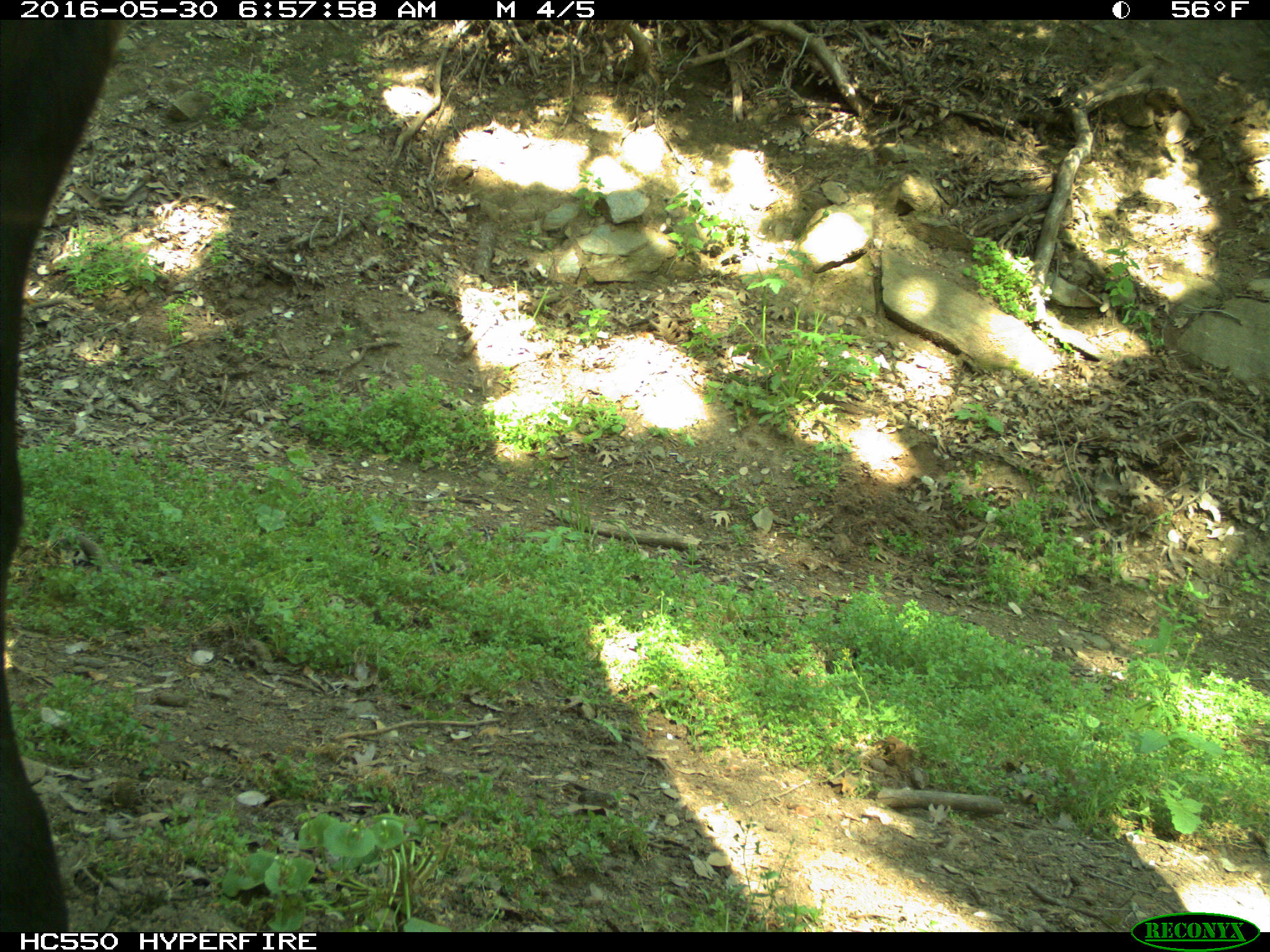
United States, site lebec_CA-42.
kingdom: Animalia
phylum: Chordata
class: Mammalia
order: Artiodactyla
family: Bovidae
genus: Bos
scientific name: Bos taurus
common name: domestic cow